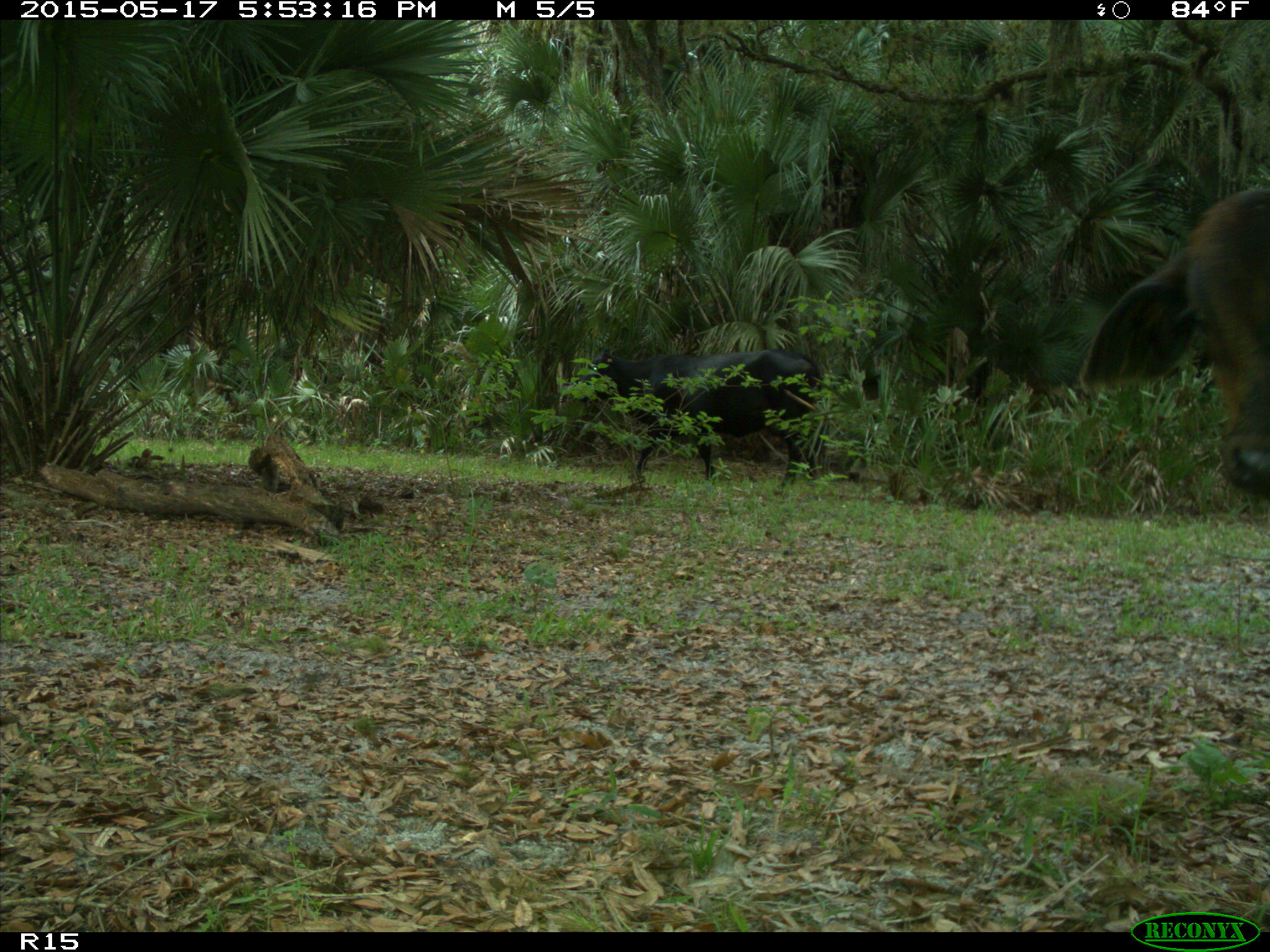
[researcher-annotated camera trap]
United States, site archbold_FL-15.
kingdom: Animalia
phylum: Chordata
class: Mammalia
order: Artiodactyla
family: Bovidae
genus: Bos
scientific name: Bos taurus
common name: domestic cow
Bos taurus (domestic cow).